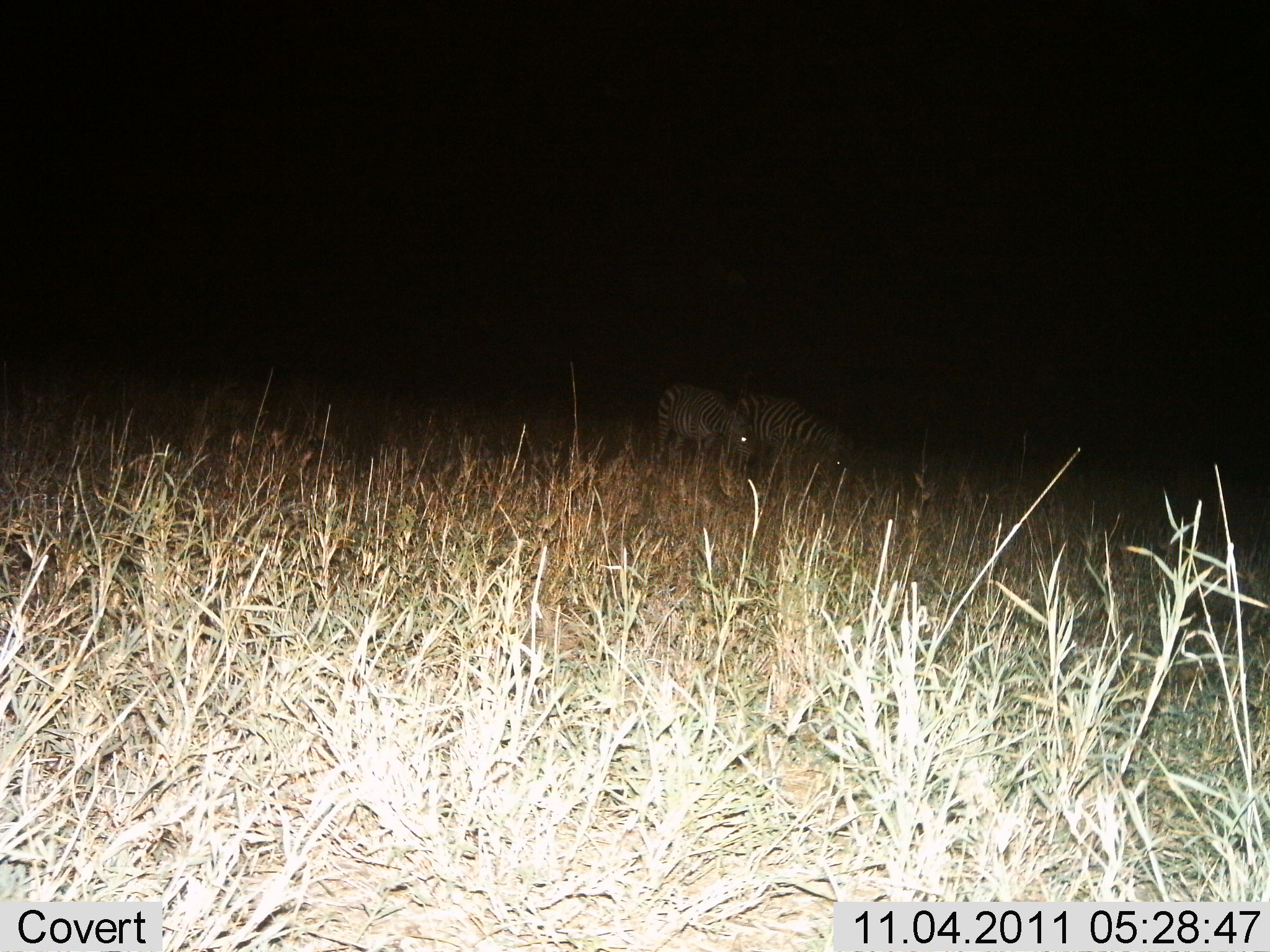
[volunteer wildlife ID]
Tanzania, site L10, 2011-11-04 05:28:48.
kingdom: Animalia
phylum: Chordata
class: Mammalia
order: Perissodactyla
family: Equidae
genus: Equus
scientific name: Equus quagga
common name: plains zebra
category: zebra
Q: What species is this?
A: Zebra (plains zebra) (Equus quagga).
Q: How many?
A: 2.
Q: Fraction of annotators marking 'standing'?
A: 33%.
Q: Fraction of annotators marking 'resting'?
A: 0%.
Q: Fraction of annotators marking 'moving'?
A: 0%.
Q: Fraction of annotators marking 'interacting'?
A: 0%.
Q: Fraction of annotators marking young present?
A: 0%.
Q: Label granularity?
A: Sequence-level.